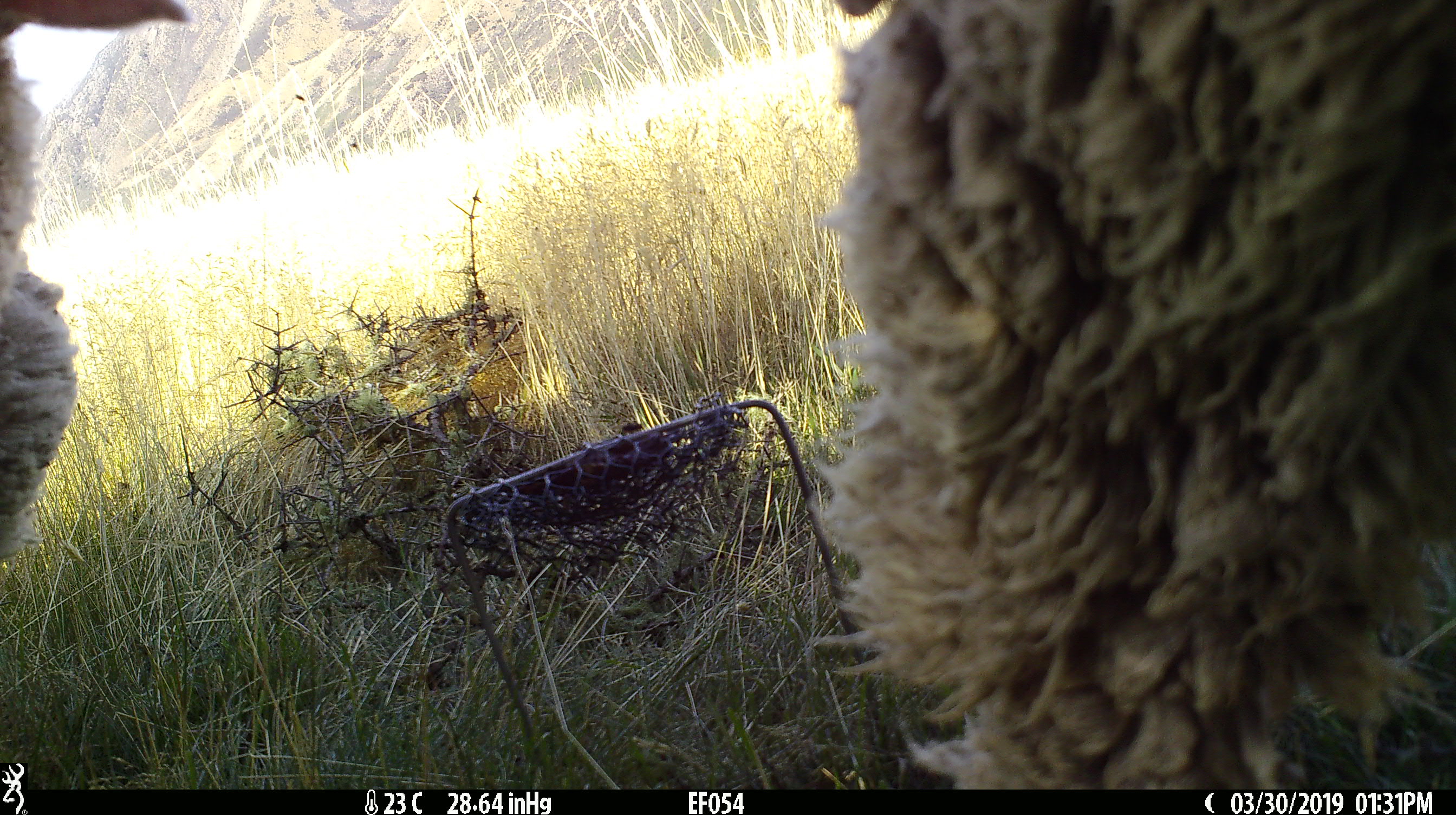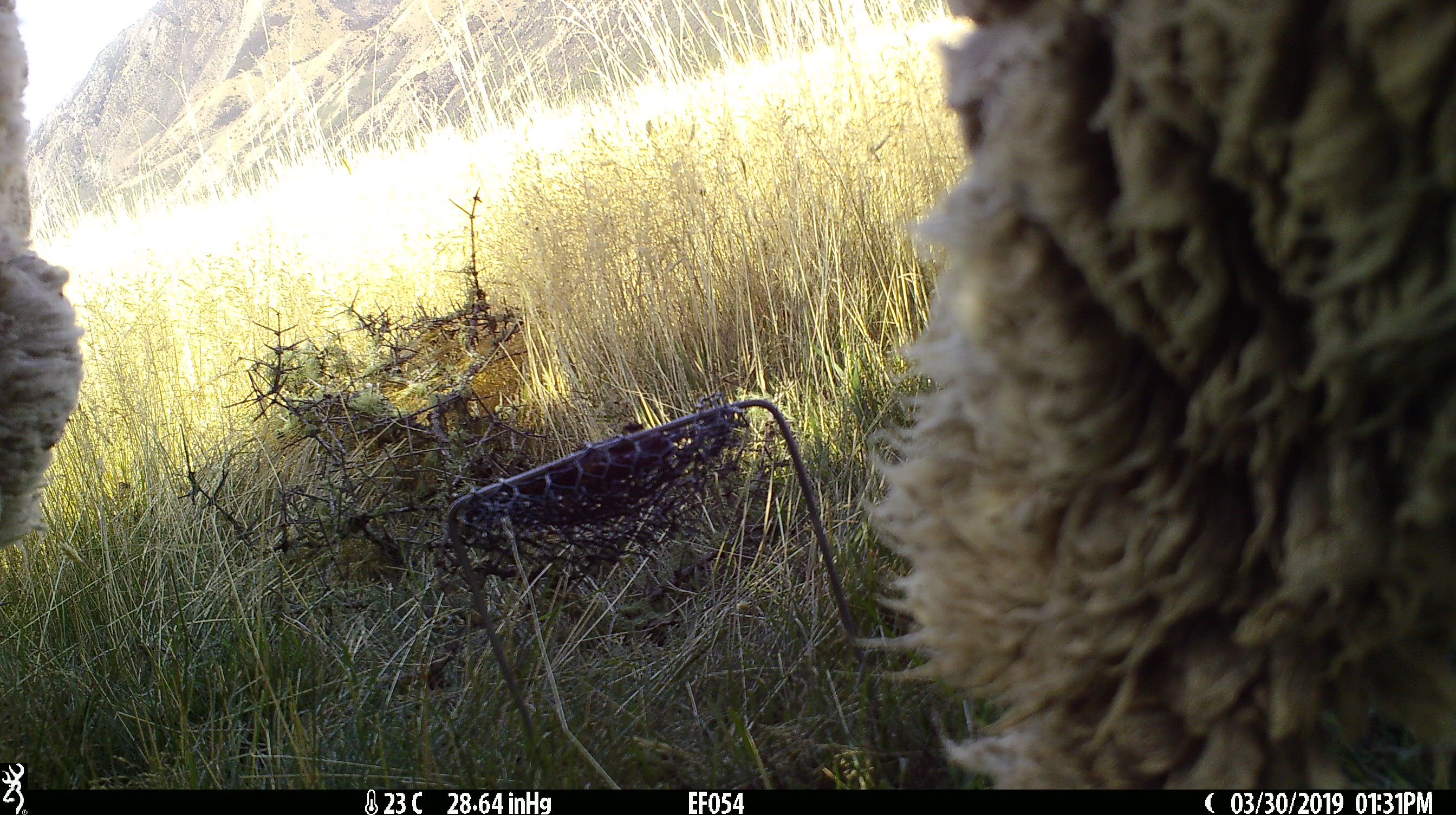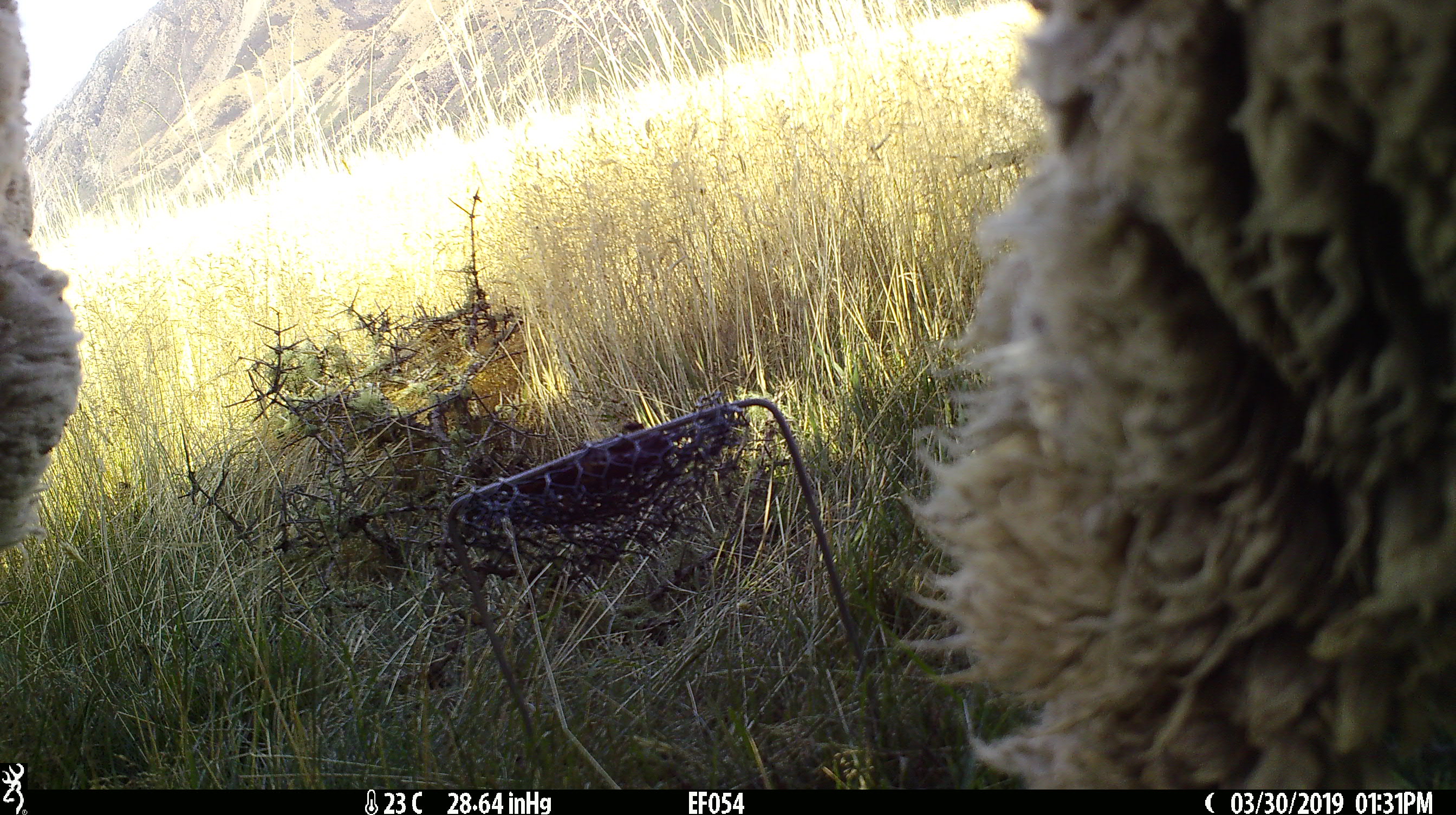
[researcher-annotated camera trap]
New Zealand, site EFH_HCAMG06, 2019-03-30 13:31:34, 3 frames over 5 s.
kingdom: Animalia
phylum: Chordata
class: Mammalia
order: Artiodactyla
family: Bovidae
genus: Ovis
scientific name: Ovis aries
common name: domestic sheep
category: sheep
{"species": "sheep (domestic sheep) (Ovis aries)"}